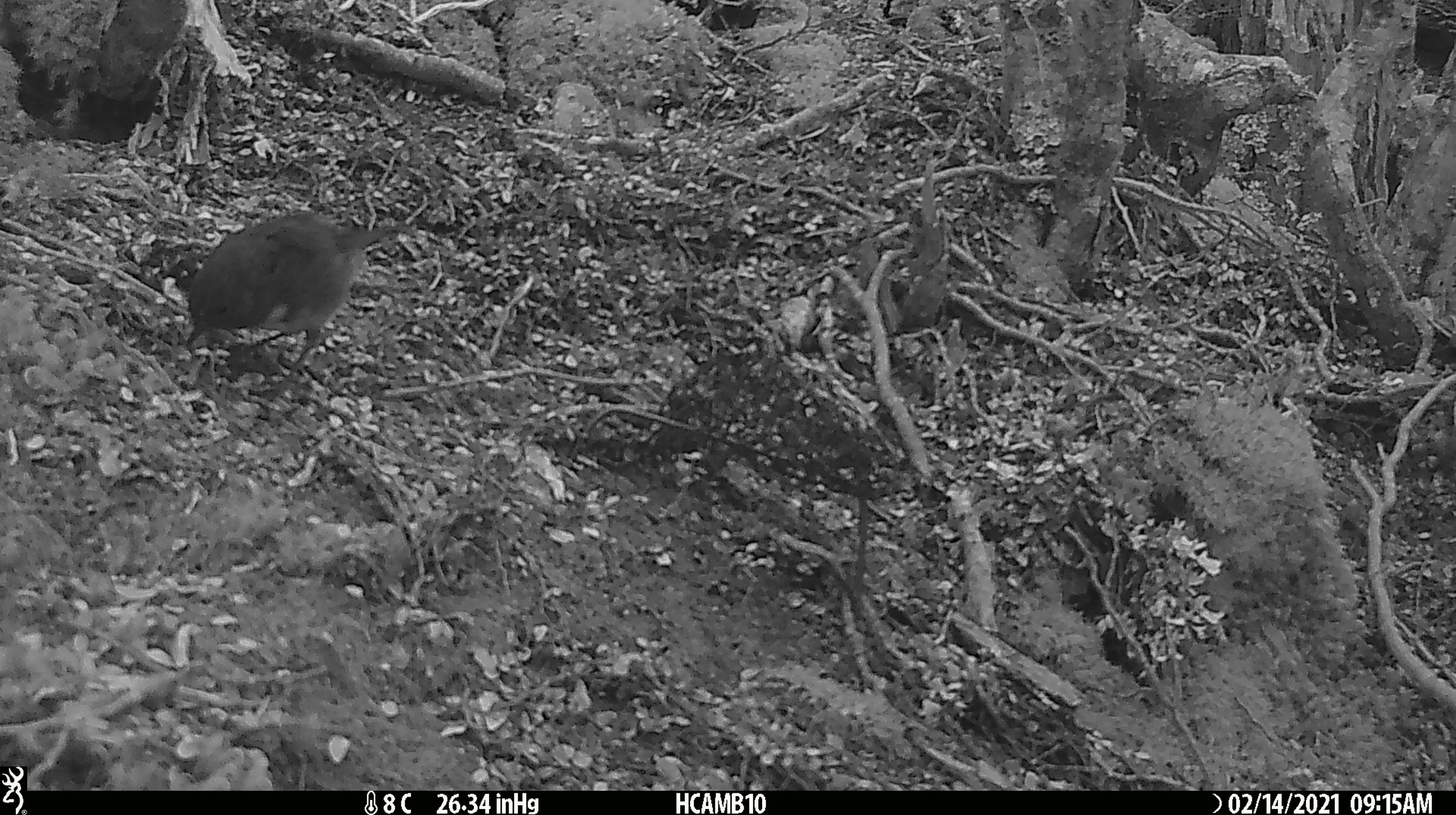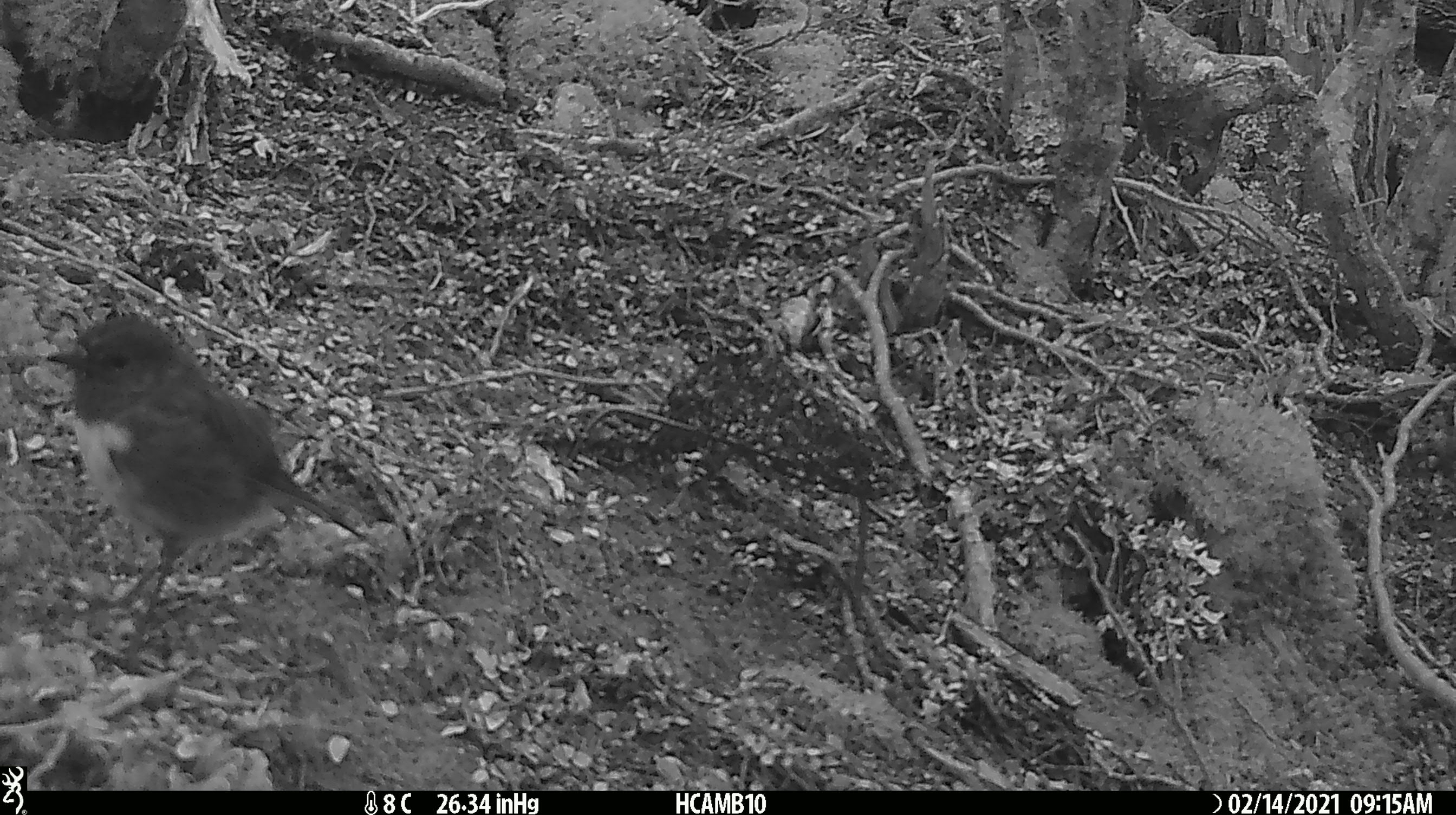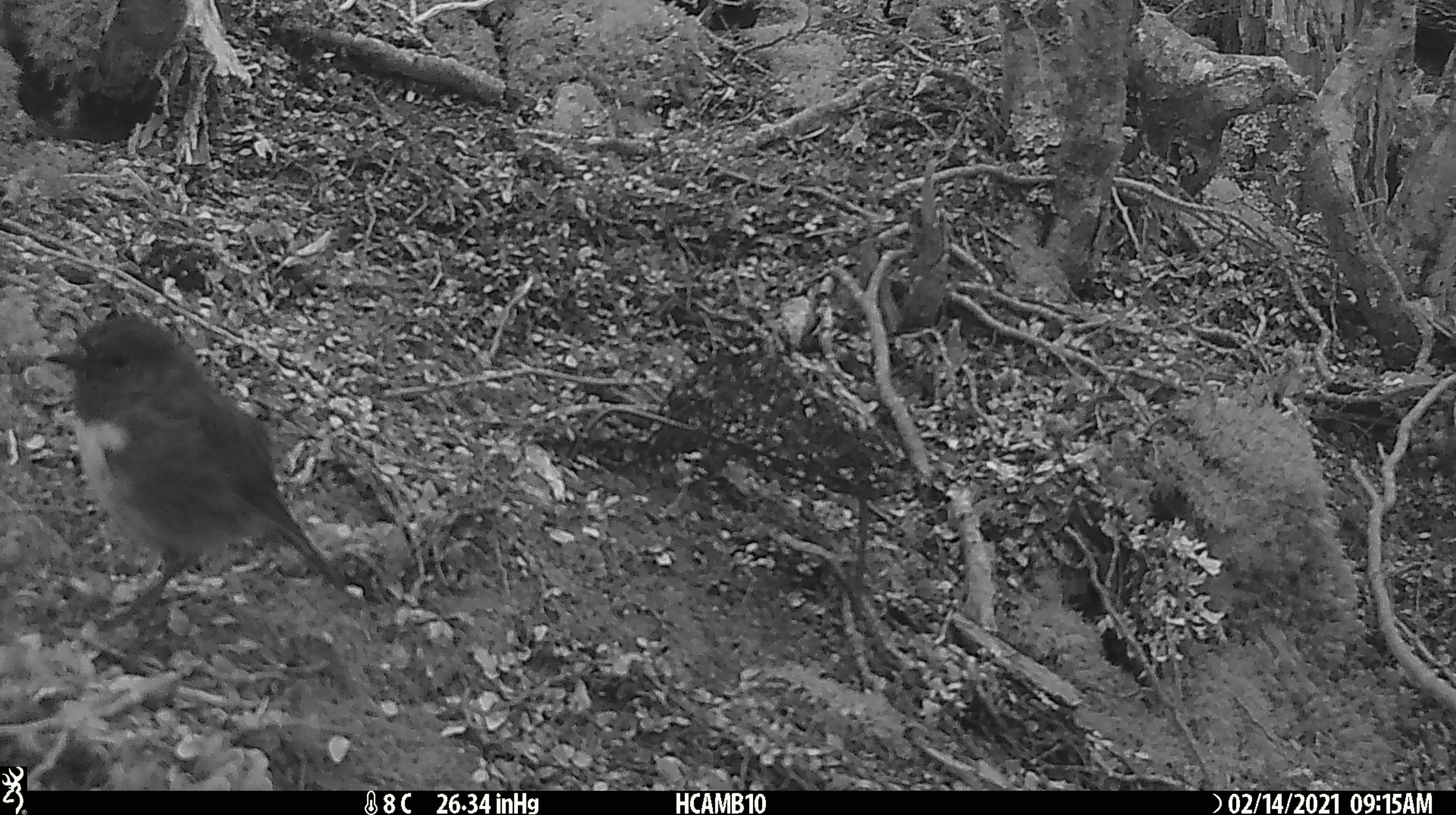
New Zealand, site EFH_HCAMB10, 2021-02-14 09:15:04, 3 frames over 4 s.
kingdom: Animalia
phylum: Chordata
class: Aves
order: Passeriformes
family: Petroicidae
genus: Petroica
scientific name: Petroica australis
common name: new zealand robin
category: robin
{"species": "robin (new zealand robin) (Petroica australis)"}